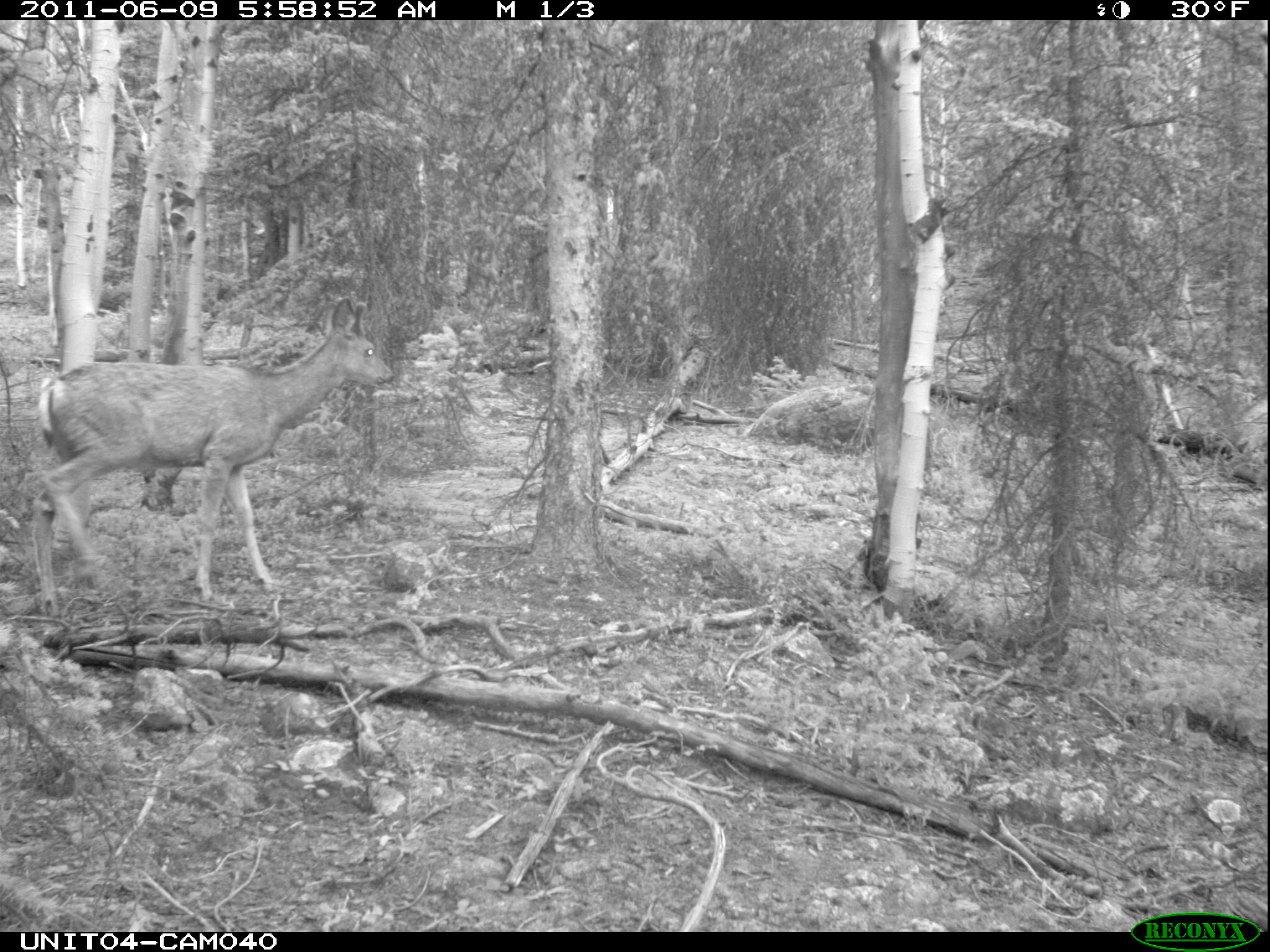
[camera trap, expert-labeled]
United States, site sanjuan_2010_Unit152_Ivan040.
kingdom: Animalia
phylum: Chordata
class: Mammalia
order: Artiodactyla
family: Cervidae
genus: Odocoileus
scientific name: Odocoileus hemionus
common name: mule deer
Odocoileus hemionus (mule deer).